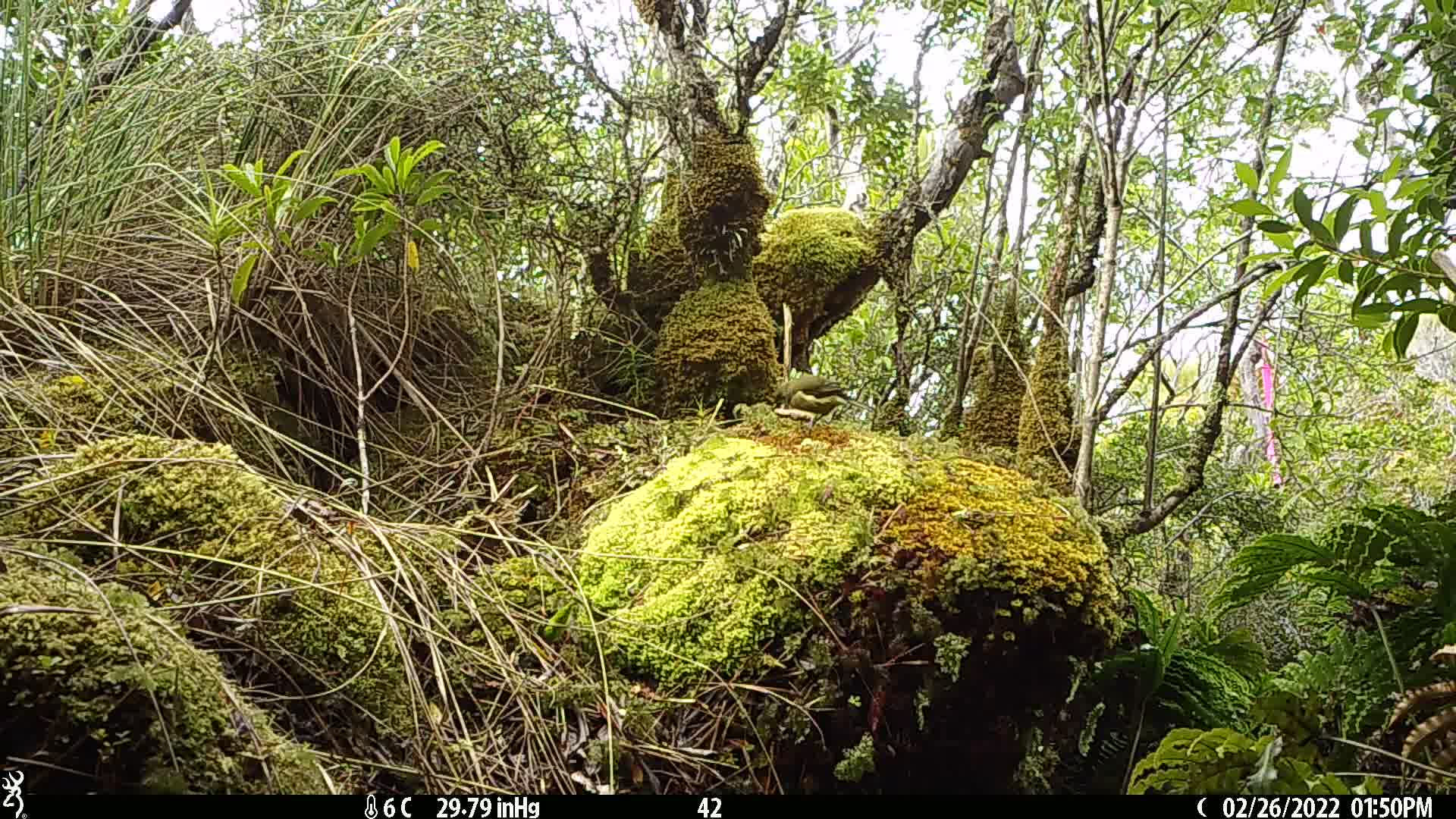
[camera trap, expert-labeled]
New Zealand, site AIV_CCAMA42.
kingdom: Animalia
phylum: Chordata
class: Aves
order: Passeriformes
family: Meliphagidae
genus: Anthornis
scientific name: Anthornis melanura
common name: new zealand bellbird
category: bellbird